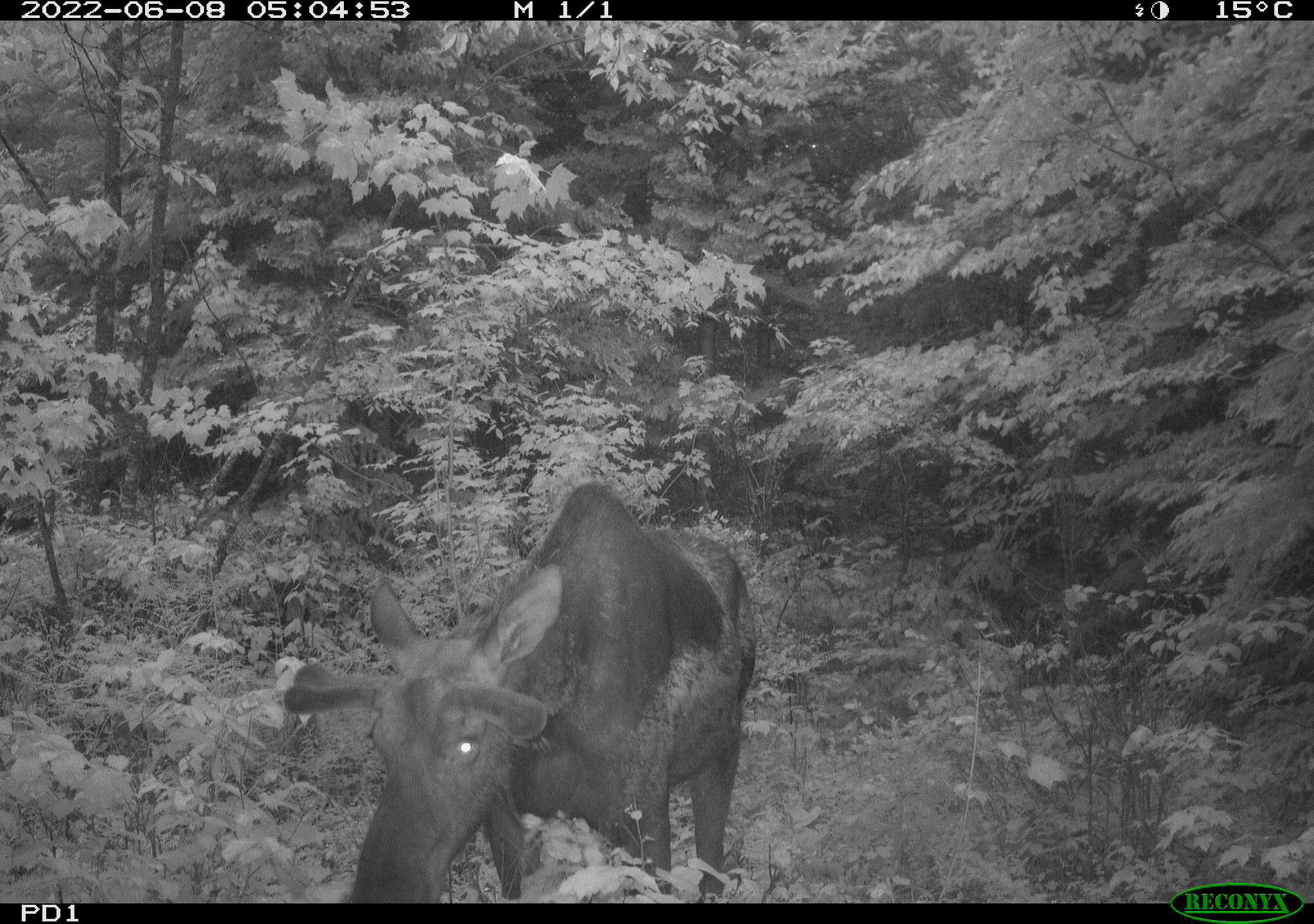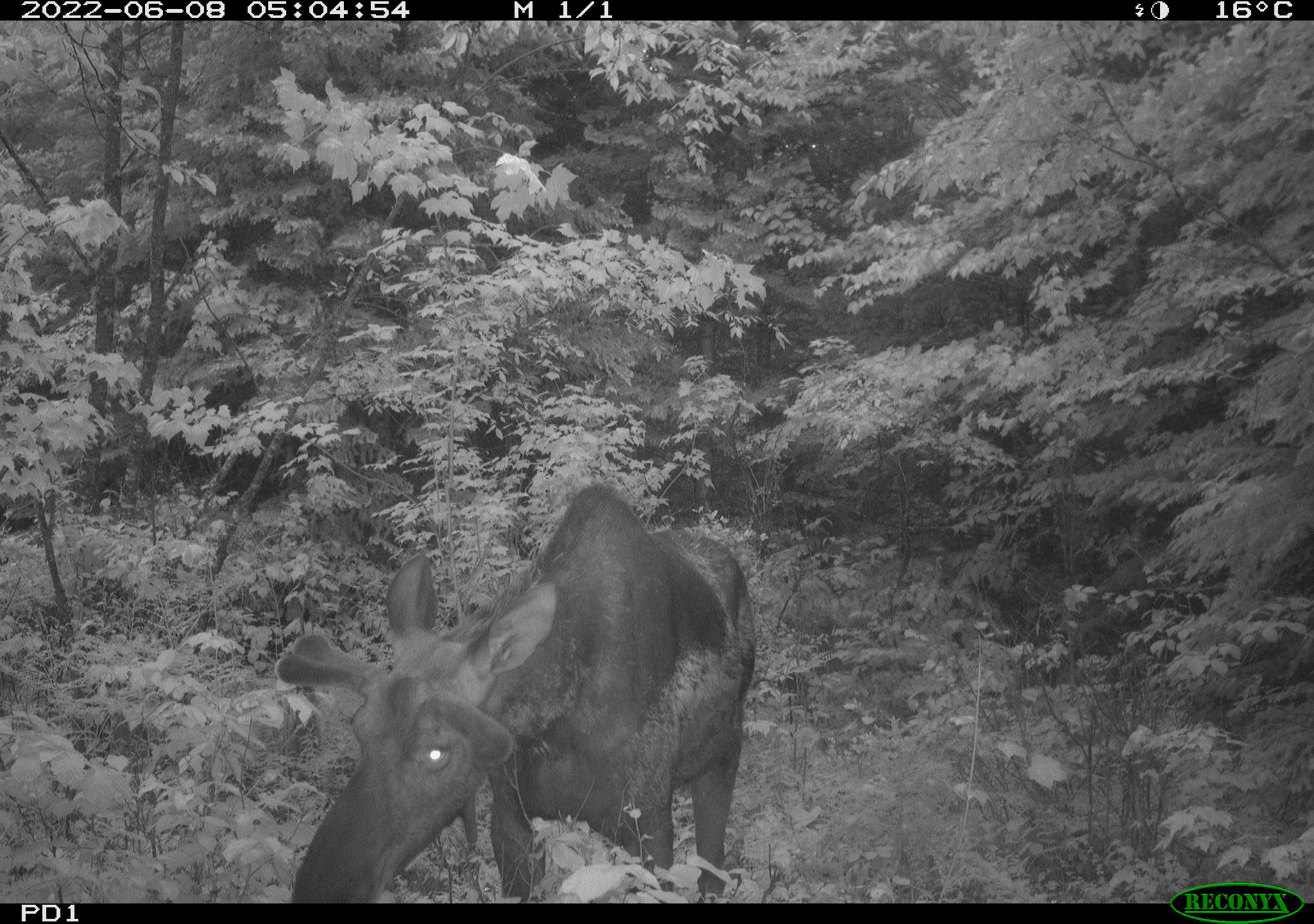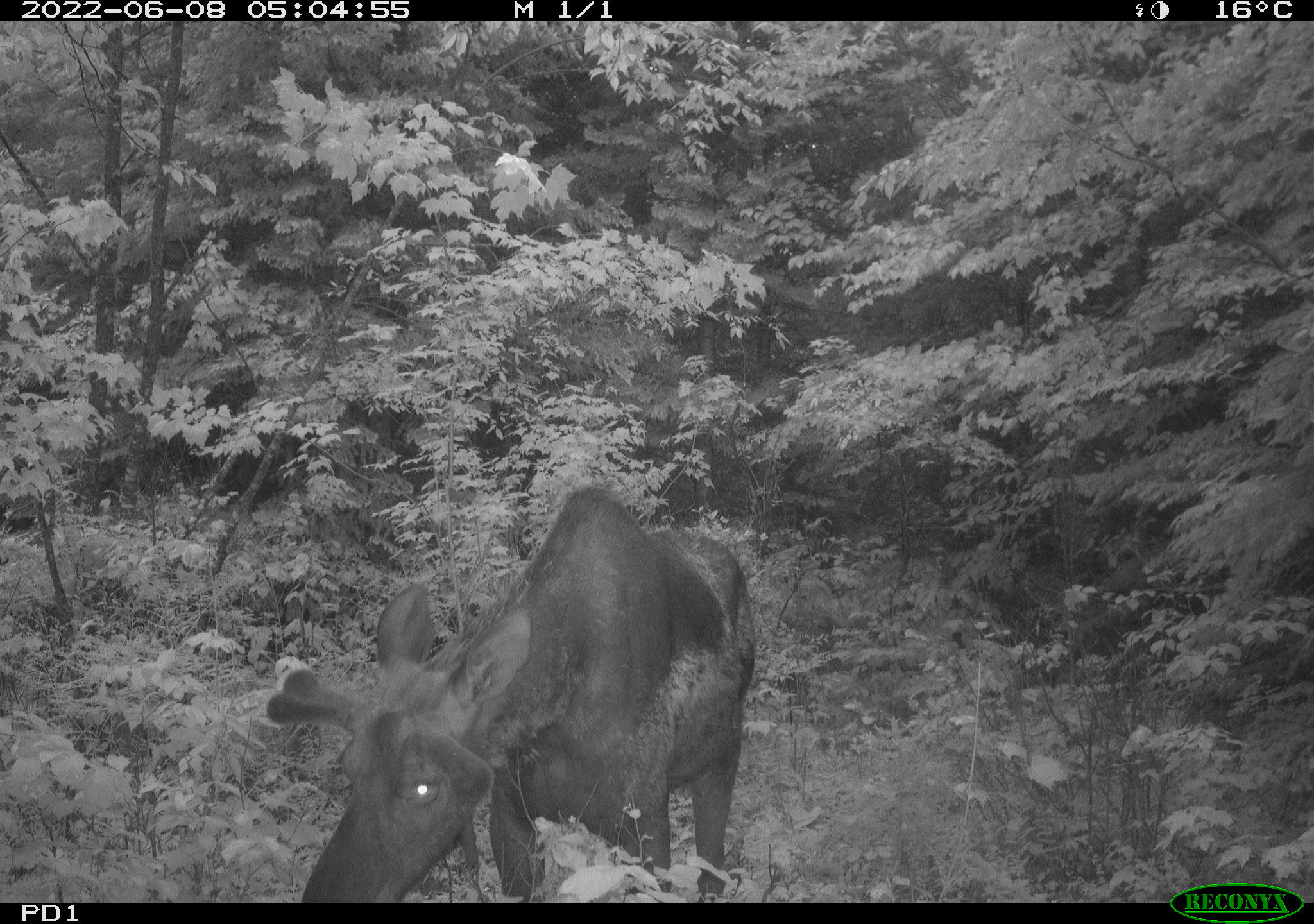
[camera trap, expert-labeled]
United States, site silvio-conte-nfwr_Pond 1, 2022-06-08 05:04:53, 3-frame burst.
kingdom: Animalia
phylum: Chordata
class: Mammalia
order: Artiodactyla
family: Cervidae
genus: Alces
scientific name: Alces alces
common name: moose